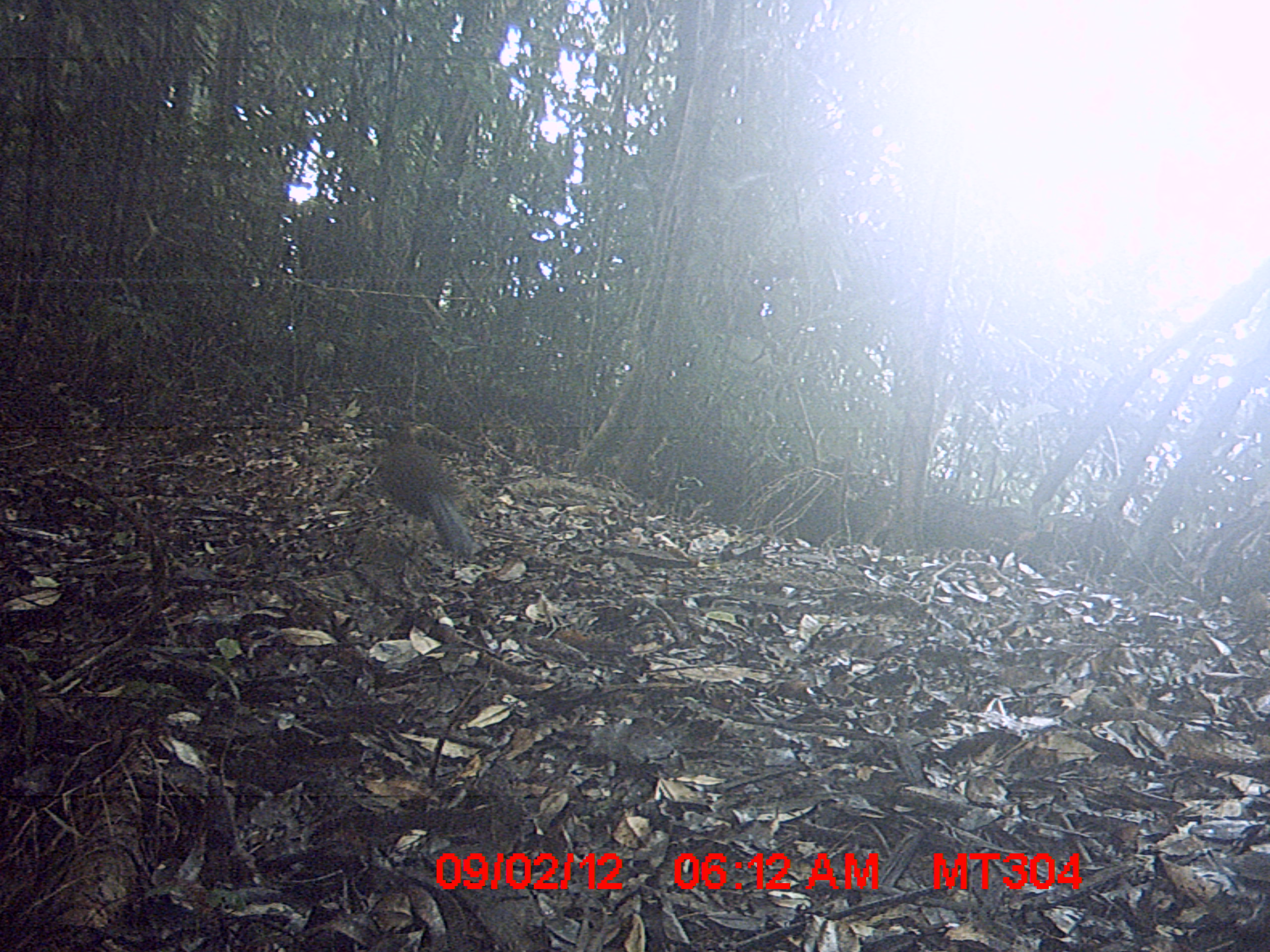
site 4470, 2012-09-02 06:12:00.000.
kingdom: Animalia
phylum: Chordata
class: Aves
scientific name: Aves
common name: bird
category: unknown bird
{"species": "unknown bird (bird) (Aves)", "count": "1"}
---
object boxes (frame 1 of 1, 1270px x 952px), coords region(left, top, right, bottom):
unknown bird: region(379, 424, 473, 557)